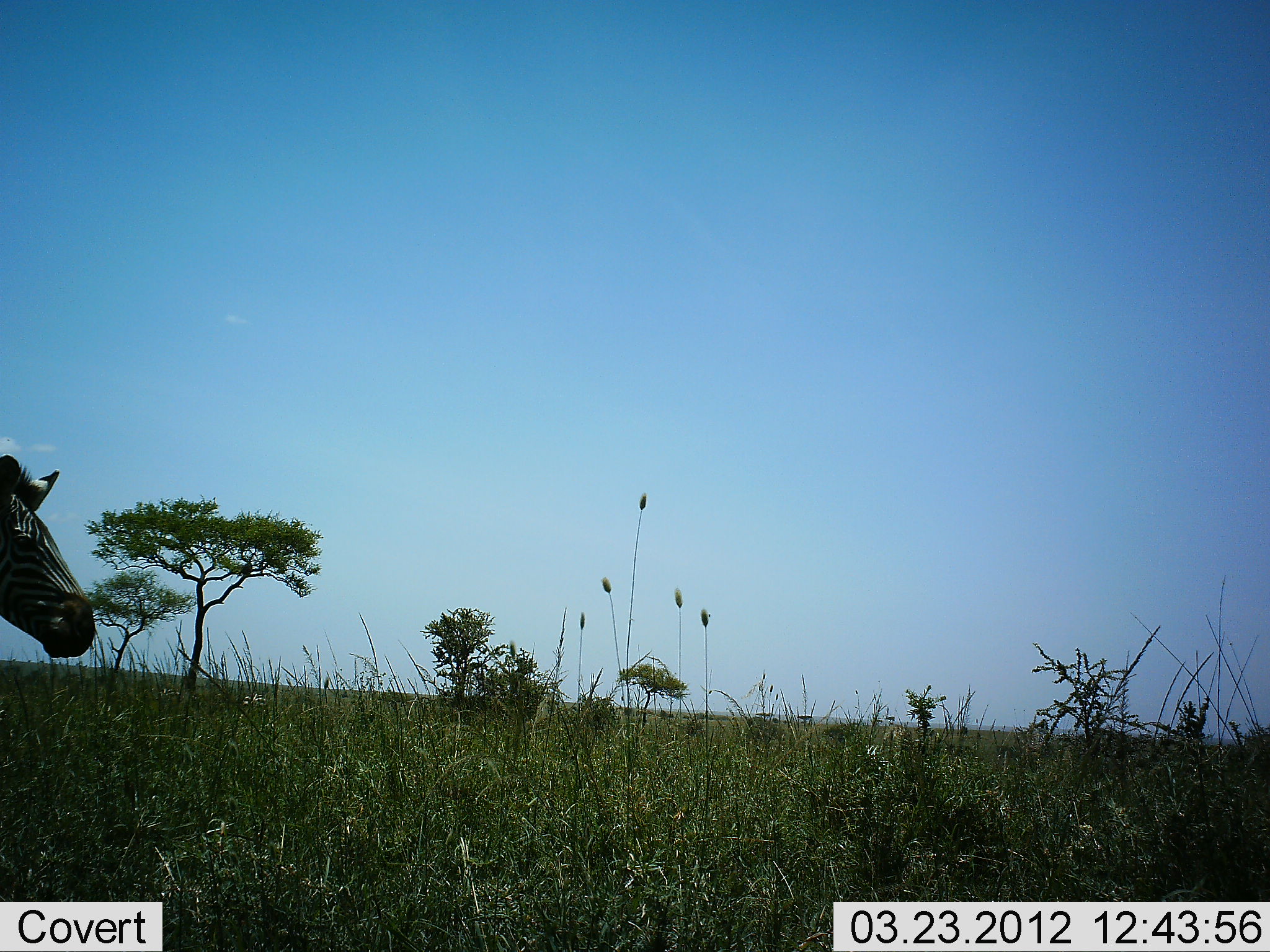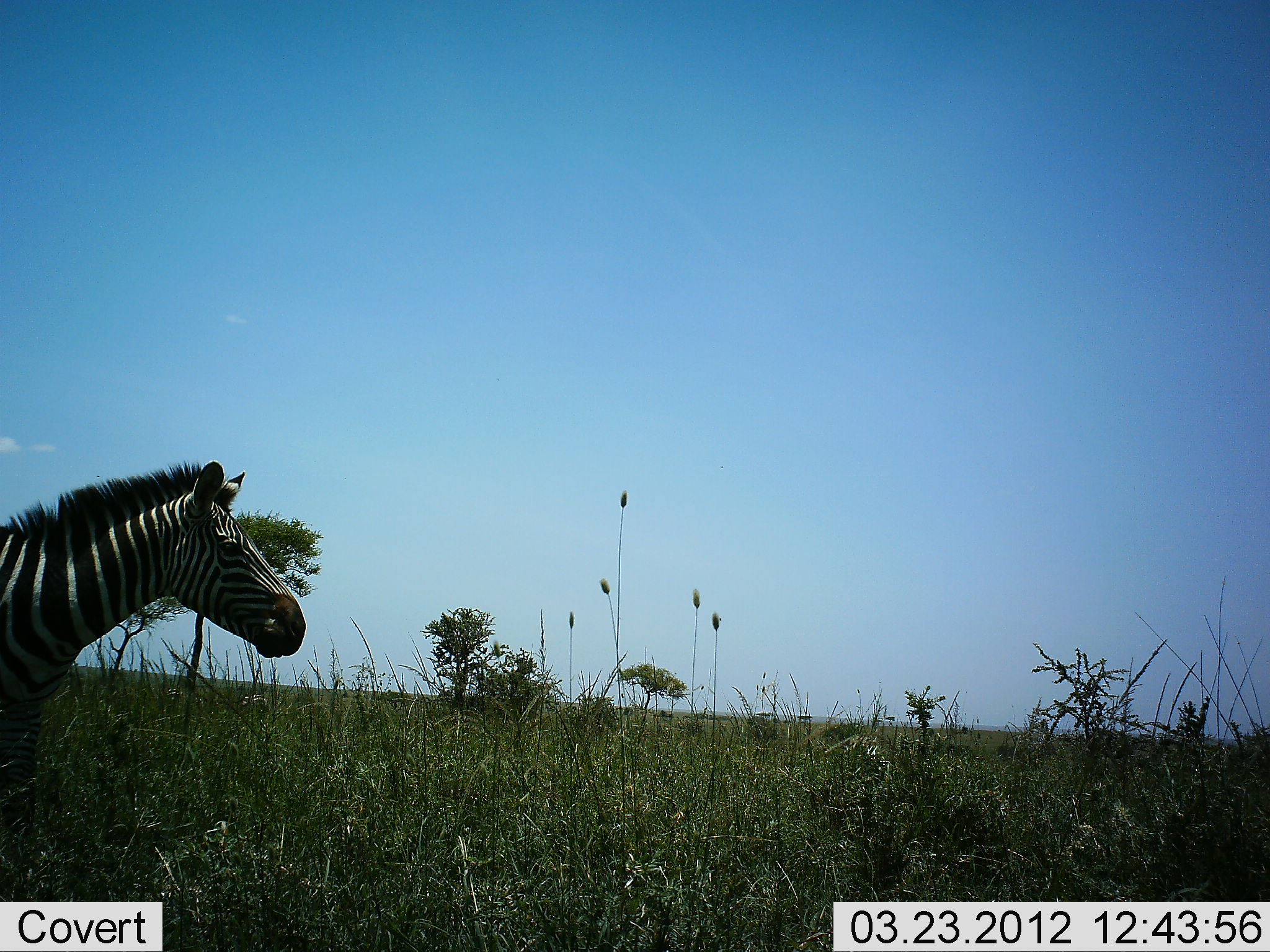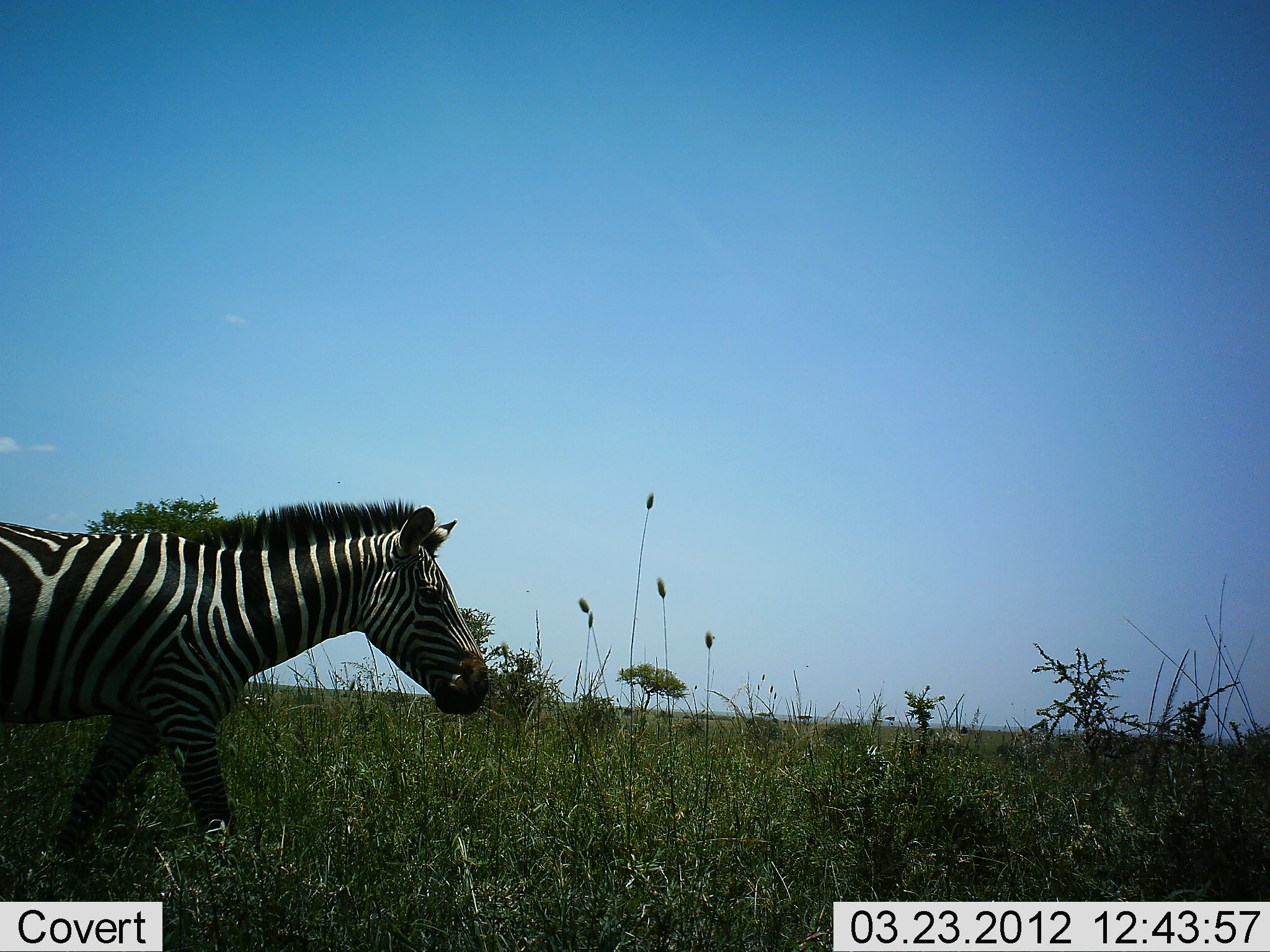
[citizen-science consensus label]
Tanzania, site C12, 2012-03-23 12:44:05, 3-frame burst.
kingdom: Animalia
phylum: Chordata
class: Mammalia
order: Perissodactyla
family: Equidae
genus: Equus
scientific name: Equus quagga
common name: plains zebra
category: zebra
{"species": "zebra (plains zebra) (Equus quagga)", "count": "1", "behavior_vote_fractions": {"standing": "4%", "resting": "0%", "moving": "100%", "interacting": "0%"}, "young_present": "0%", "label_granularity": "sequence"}